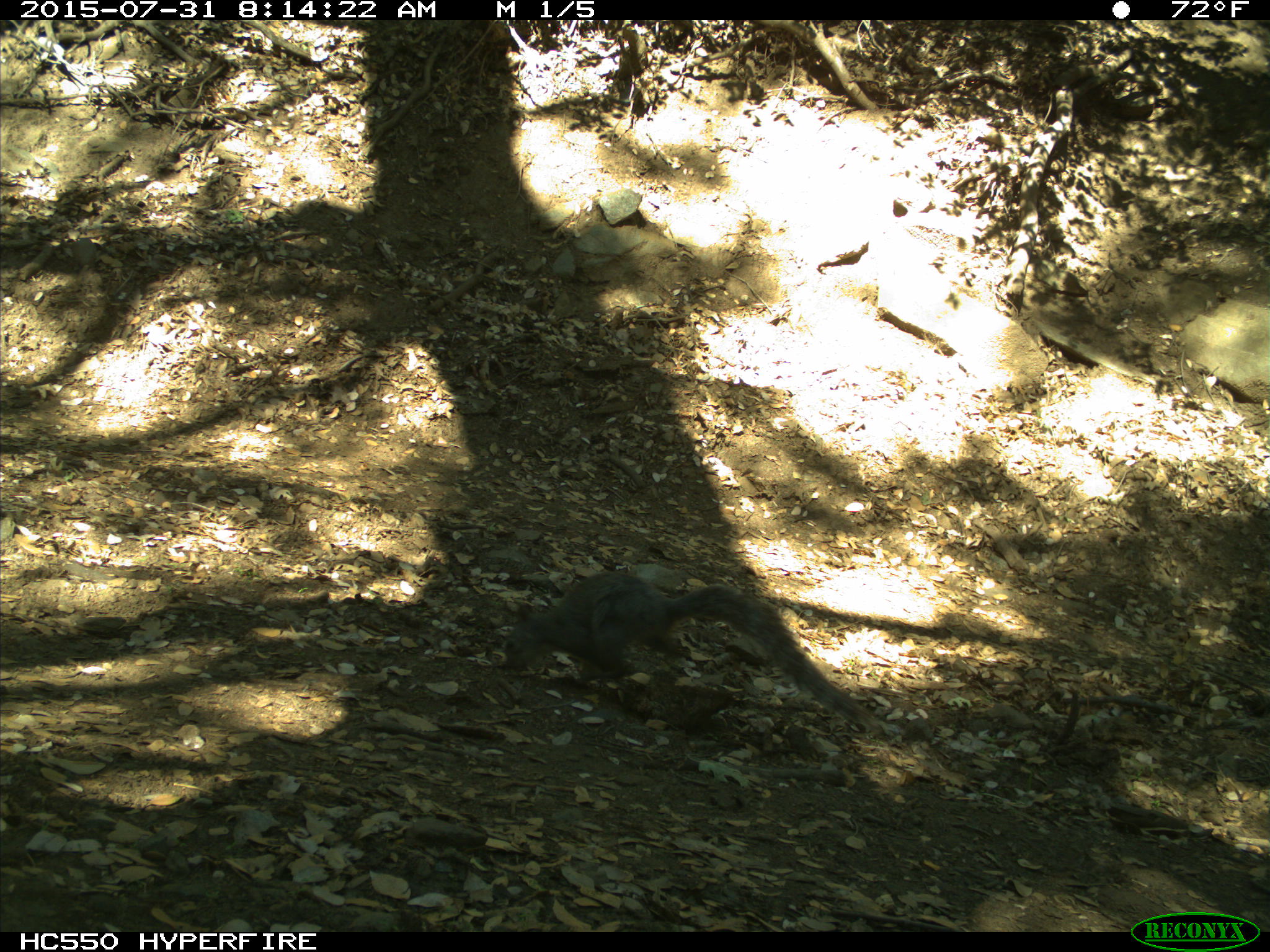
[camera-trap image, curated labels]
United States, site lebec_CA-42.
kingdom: Animalia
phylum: Chordata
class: Mammalia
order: Rodentia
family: Sciuridae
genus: Sciurus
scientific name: Sciurus carolinensis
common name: eastern gray squirrel